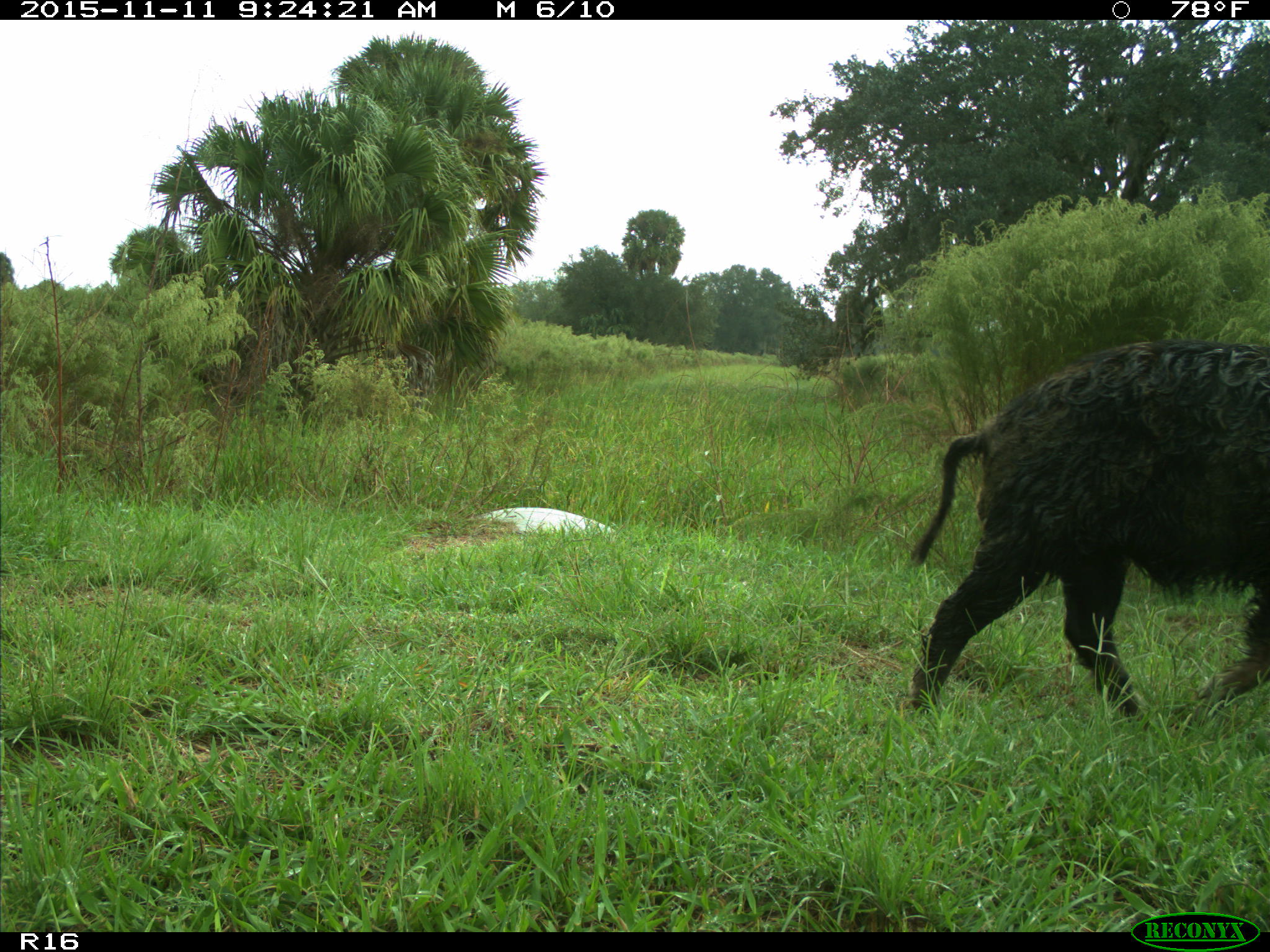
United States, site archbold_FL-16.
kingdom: Animalia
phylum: Chordata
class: Mammalia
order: Artiodactyla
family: Suidae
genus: Sus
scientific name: Sus scrofa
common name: wild boar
Sus scrofa (wild boar).